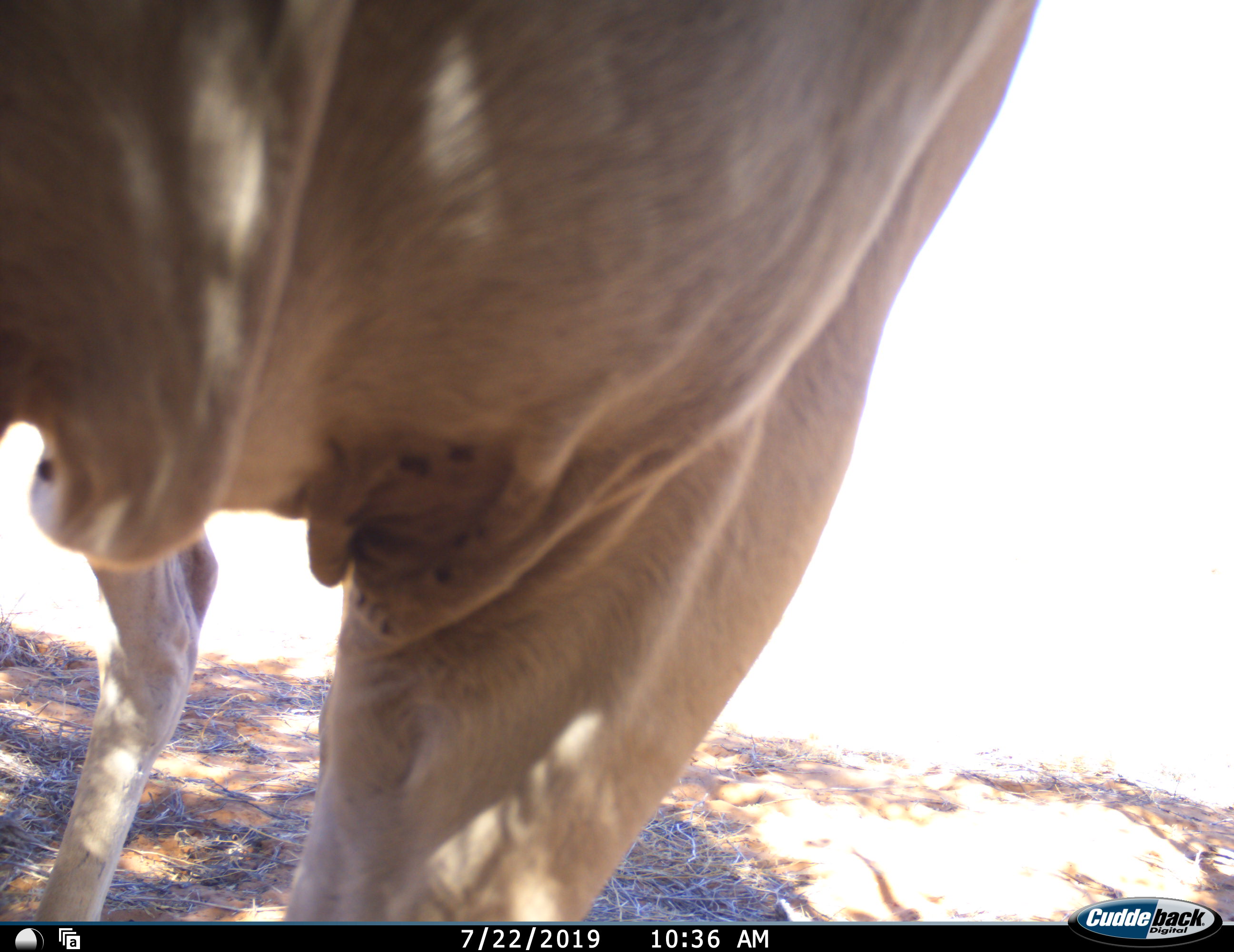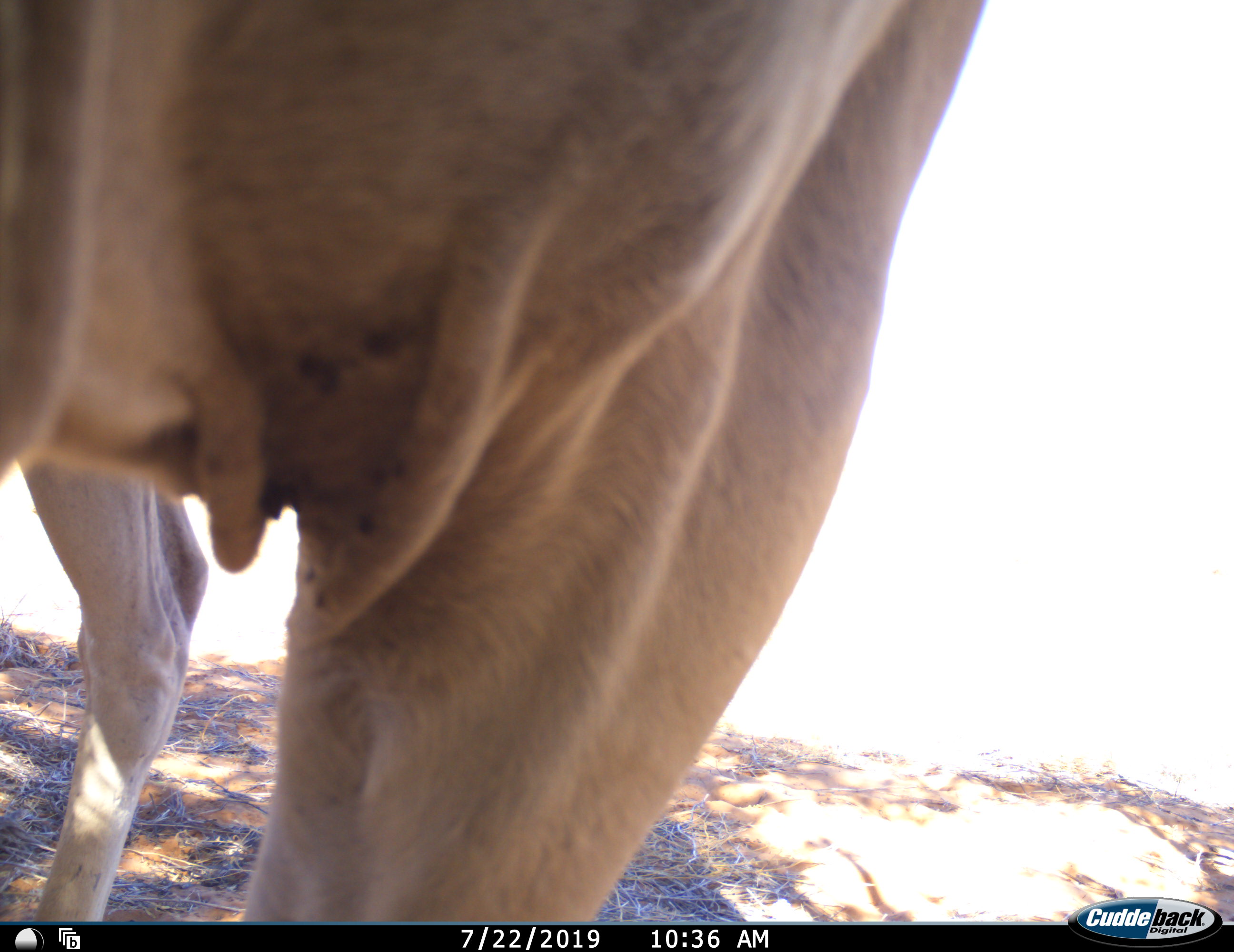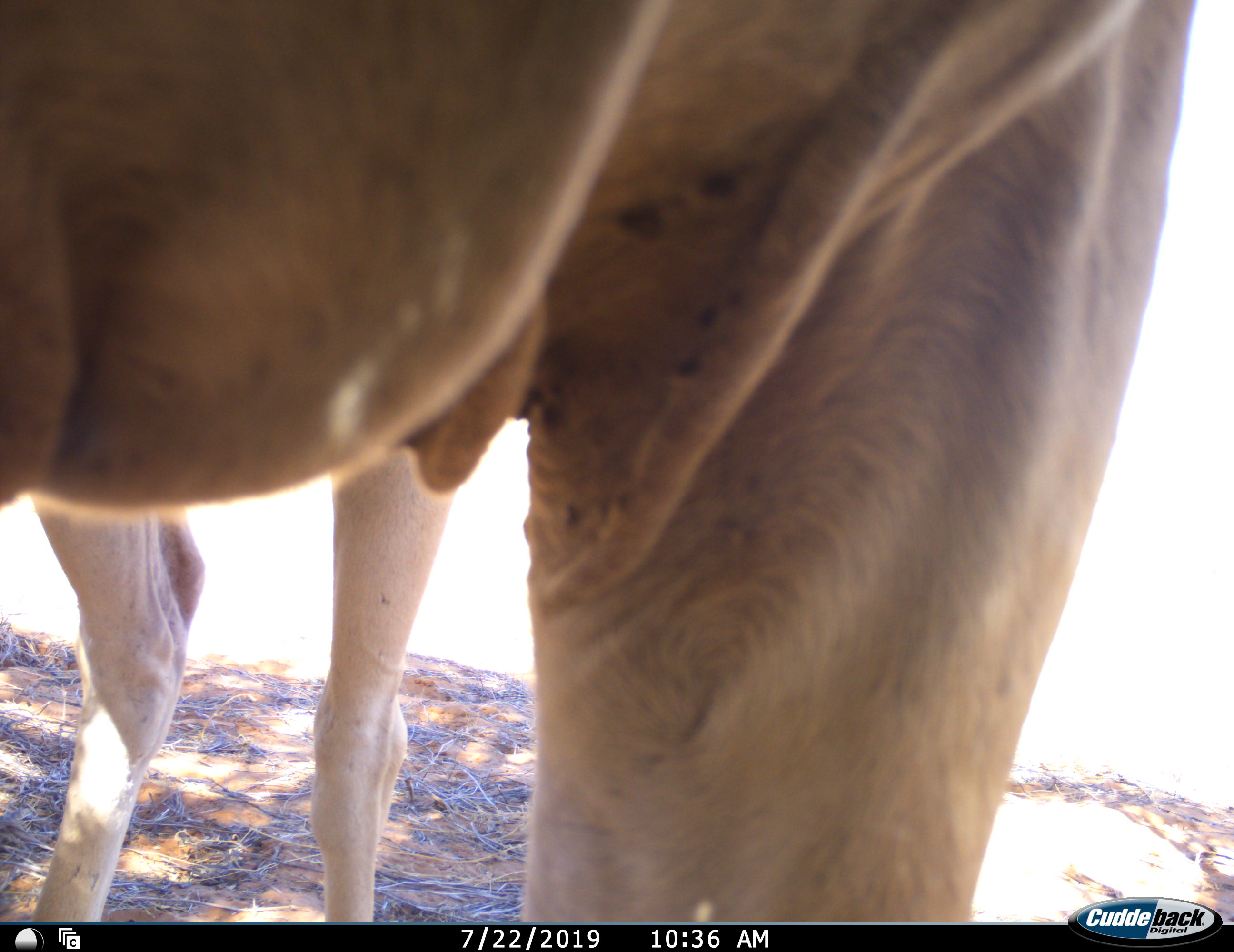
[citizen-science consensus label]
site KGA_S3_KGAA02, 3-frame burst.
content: unidentified animal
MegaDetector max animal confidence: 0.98